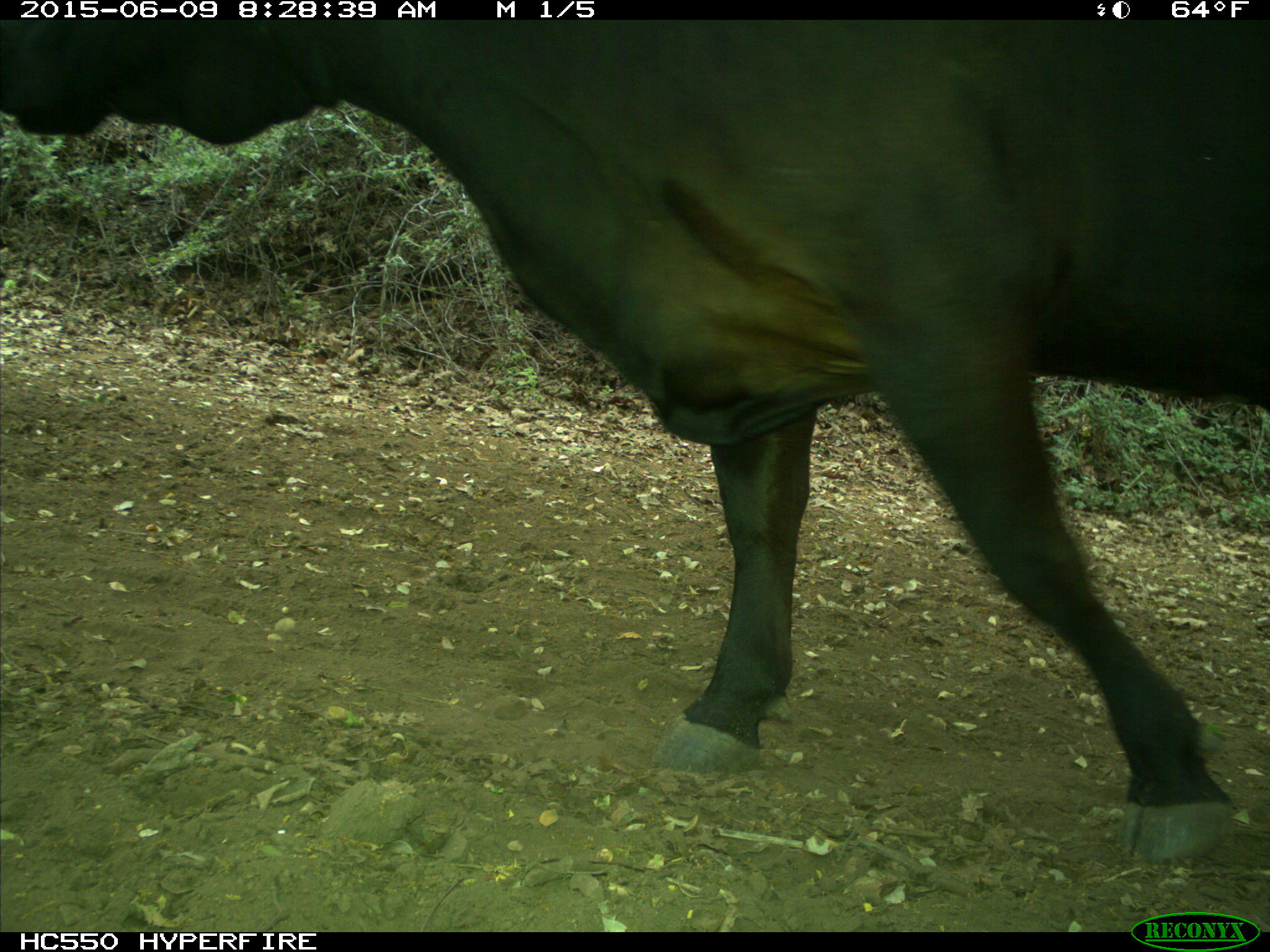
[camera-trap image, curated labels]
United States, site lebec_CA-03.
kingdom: Animalia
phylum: Chordata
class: Mammalia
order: Artiodactyla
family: Bovidae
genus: Bos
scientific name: Bos taurus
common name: domestic cow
Bos taurus (domestic cow).